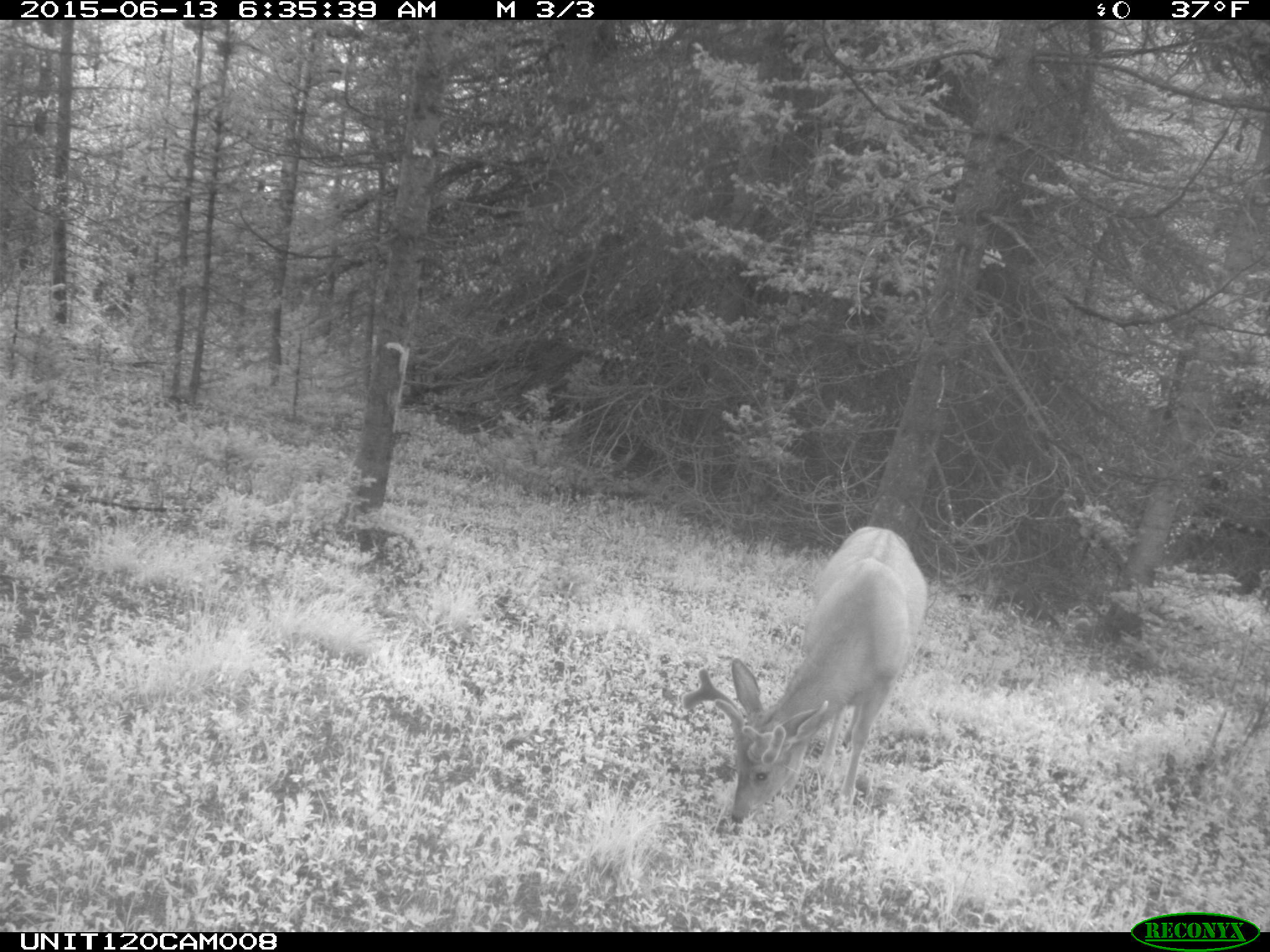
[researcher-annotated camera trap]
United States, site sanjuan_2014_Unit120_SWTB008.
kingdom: Animalia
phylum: Chordata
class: Mammalia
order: Artiodactyla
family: Cervidae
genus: Odocoileus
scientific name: Odocoileus hemionus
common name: mule deer